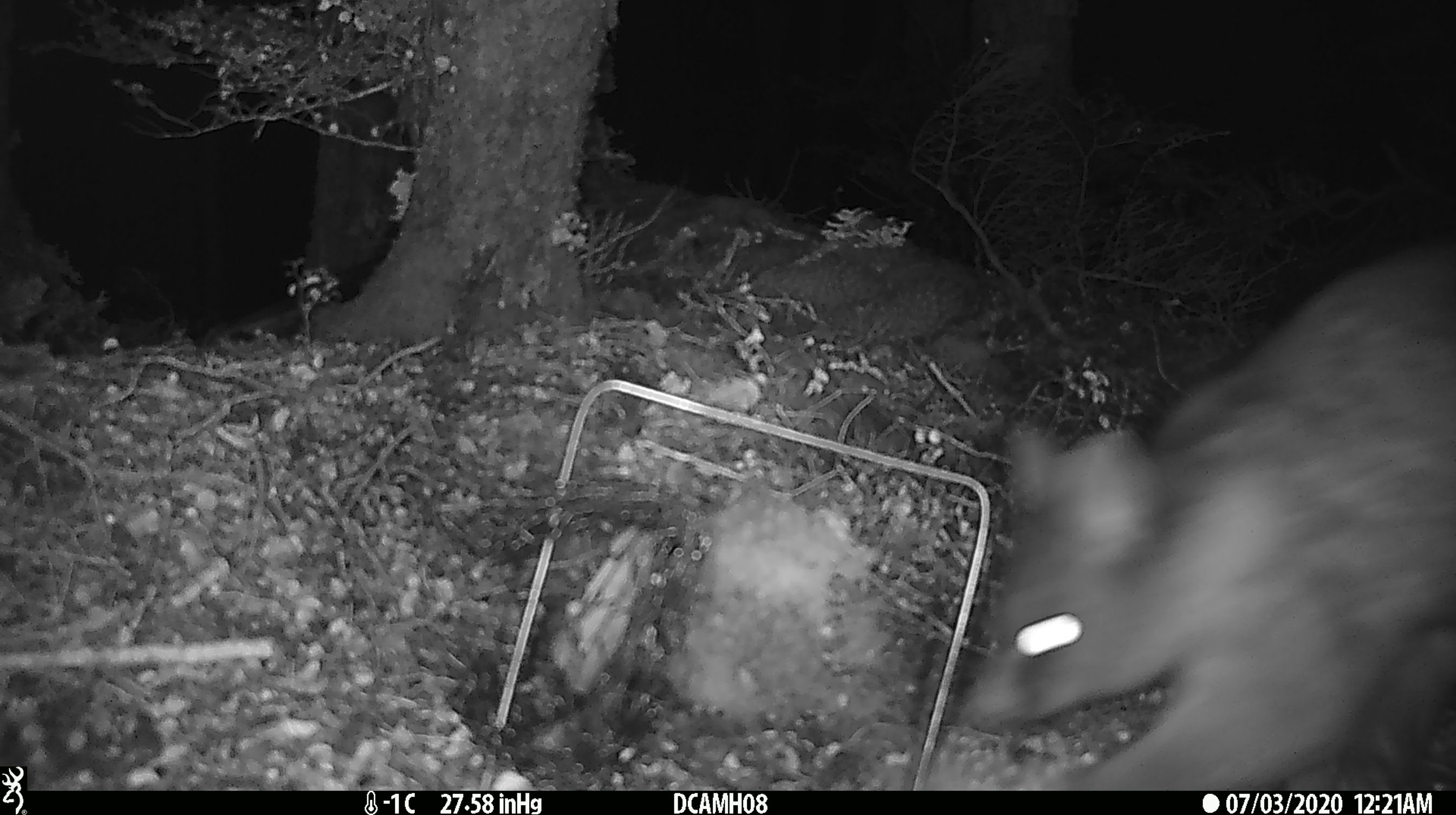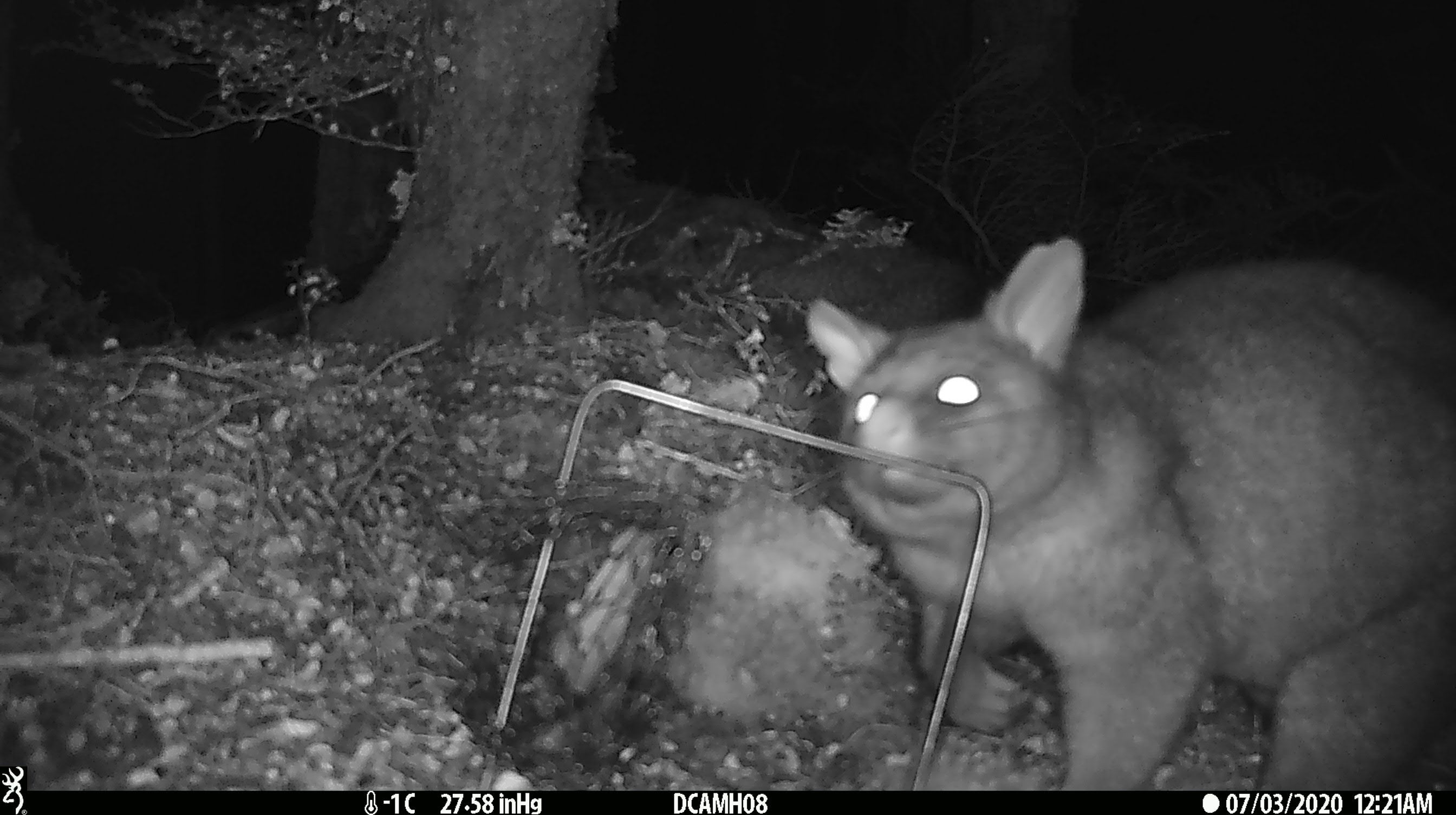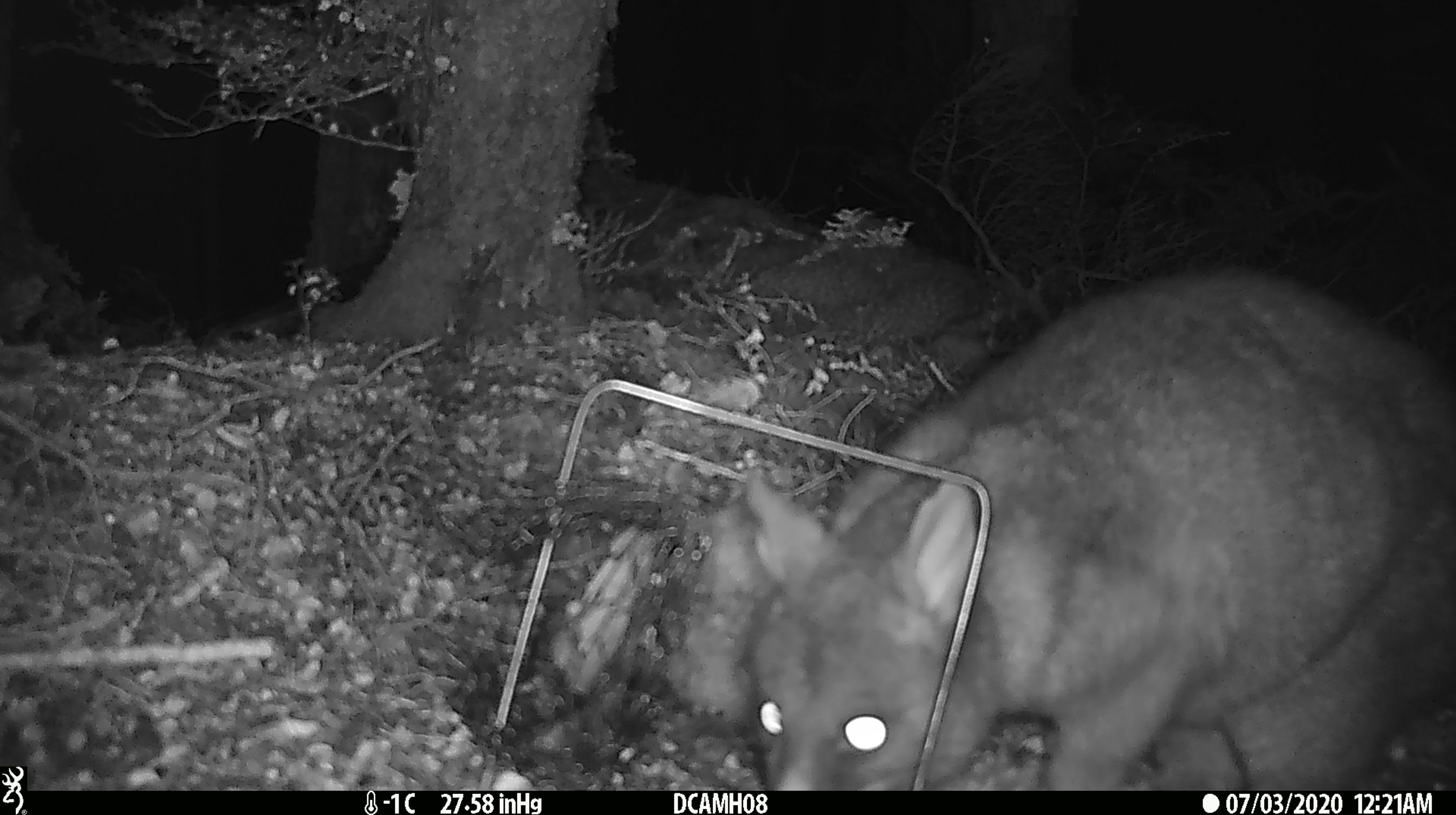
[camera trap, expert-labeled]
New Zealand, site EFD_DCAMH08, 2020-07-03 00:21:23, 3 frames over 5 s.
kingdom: Animalia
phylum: Chordata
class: Mammalia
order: Diprotodontia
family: Phalangeridae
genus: Trichosurus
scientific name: Trichosurus vulpecula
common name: common brushtail possum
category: possum